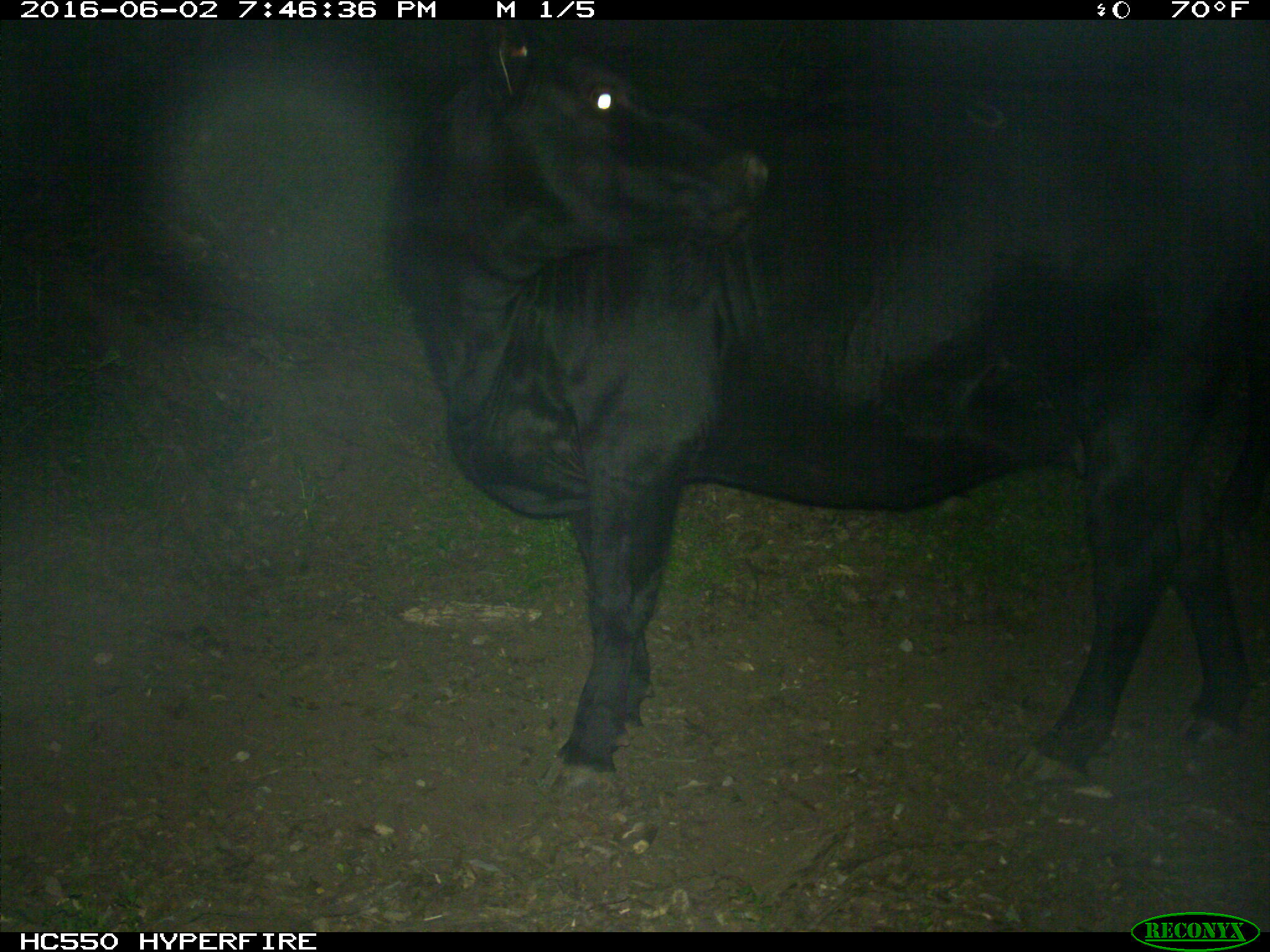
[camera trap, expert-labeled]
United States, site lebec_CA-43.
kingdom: Animalia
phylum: Chordata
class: Mammalia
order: Artiodactyla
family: Bovidae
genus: Bos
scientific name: Bos taurus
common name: domestic cow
Bos taurus (domestic cow).